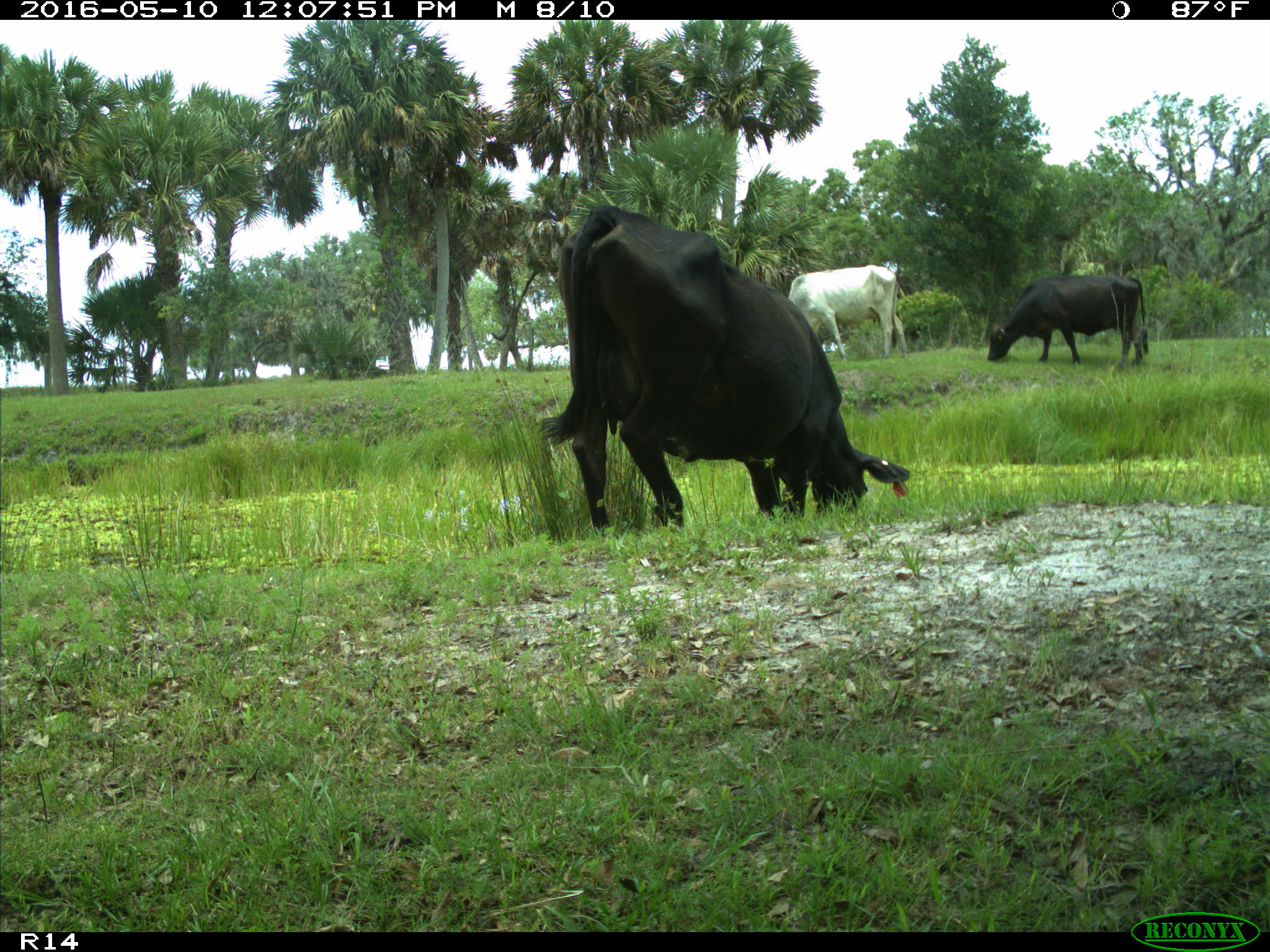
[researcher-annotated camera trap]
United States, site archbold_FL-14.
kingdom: Animalia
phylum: Chordata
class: Mammalia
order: Artiodactyla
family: Bovidae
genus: Bos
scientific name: Bos taurus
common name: domestic cow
Bos taurus (domestic cow).